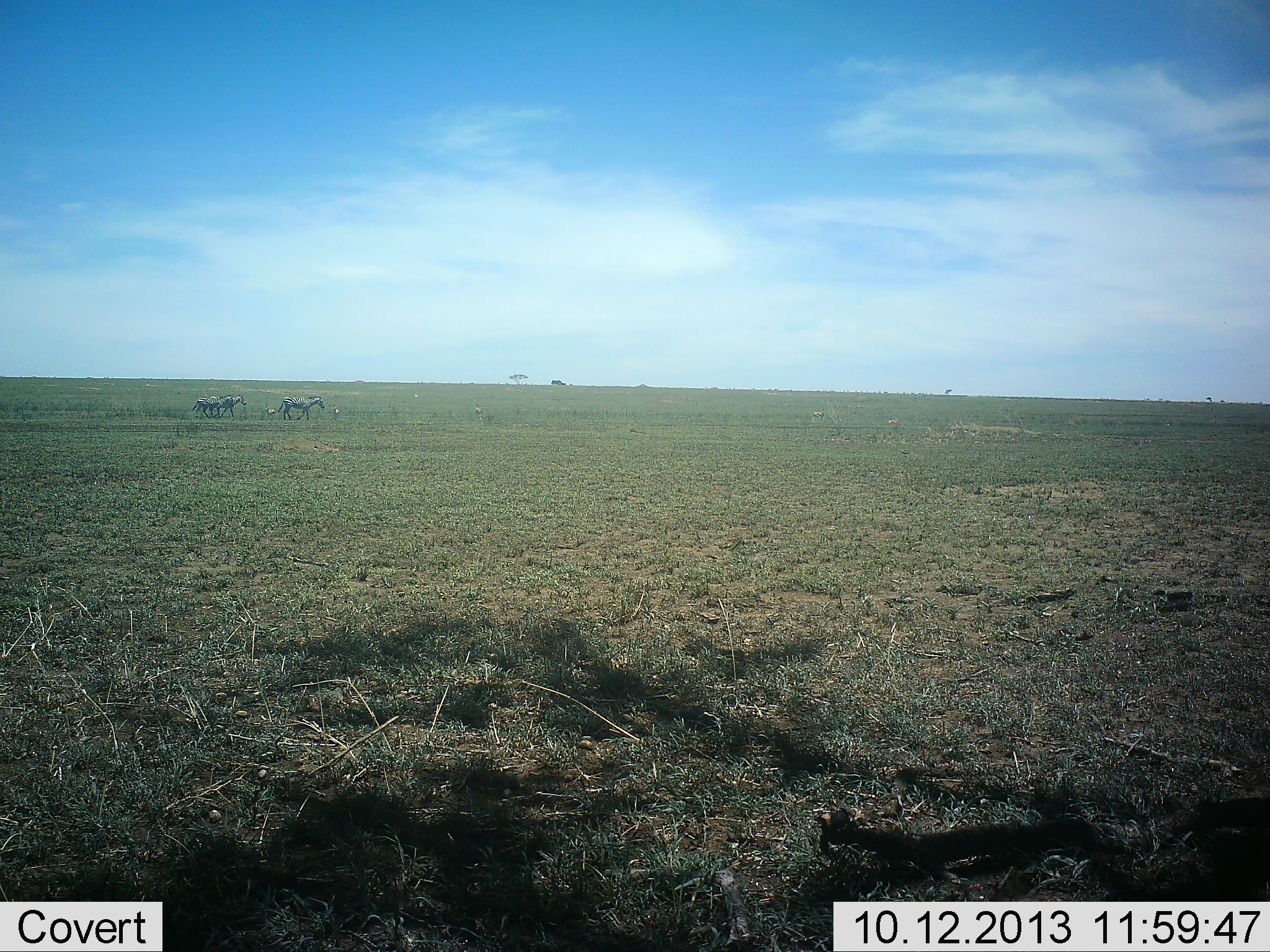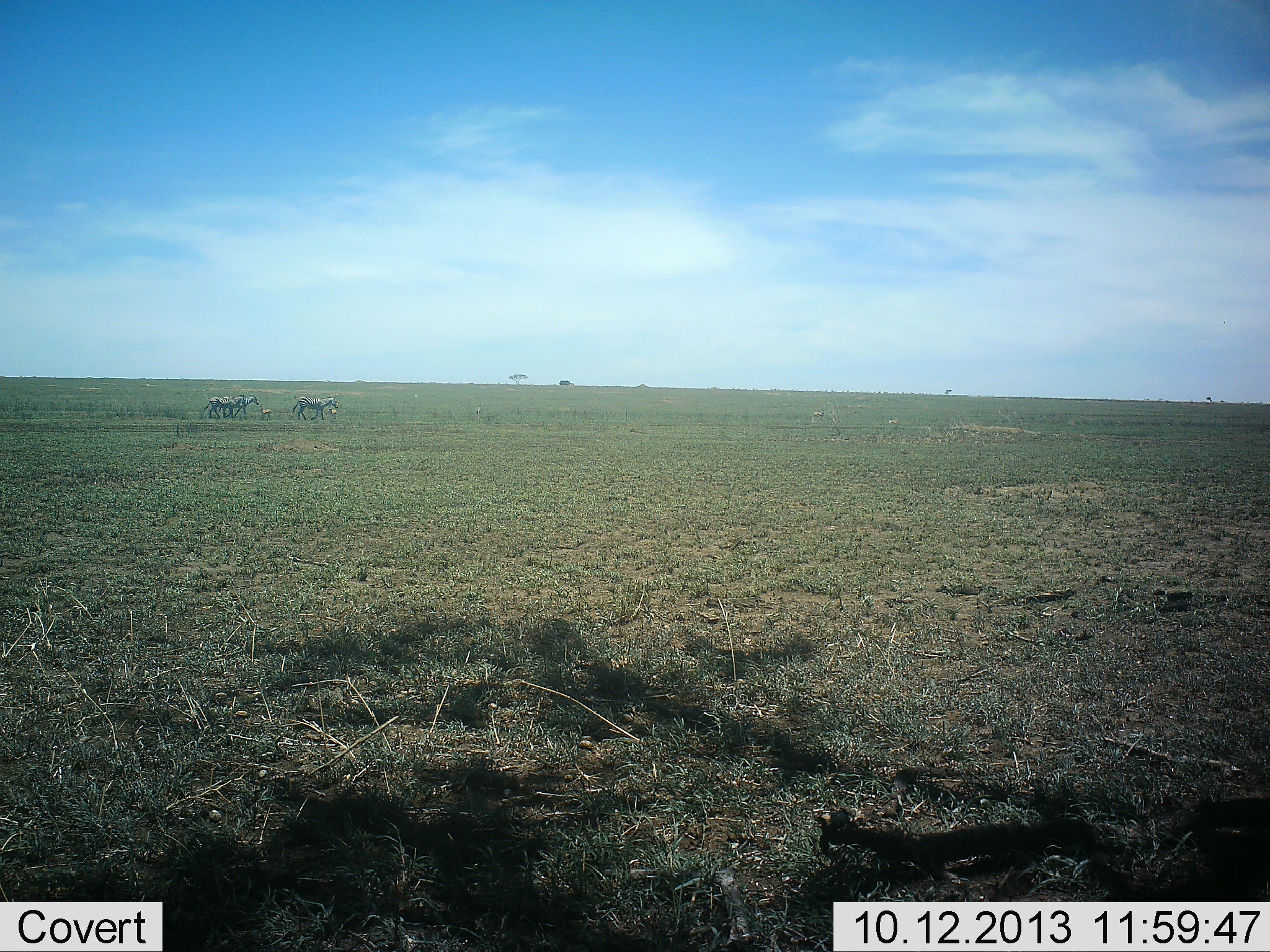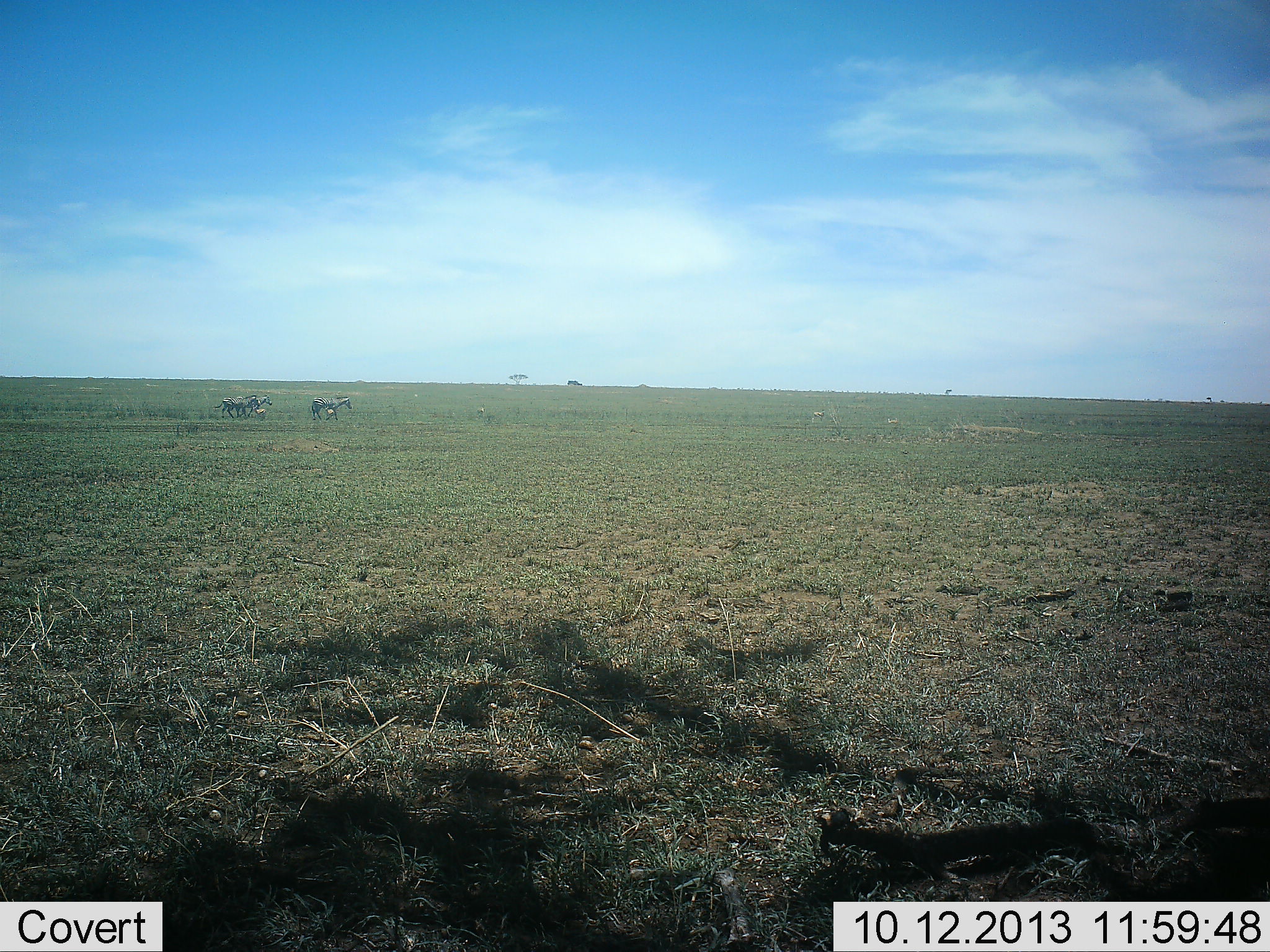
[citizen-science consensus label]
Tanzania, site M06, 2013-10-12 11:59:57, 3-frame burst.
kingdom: Animalia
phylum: Chordata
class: Mammalia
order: Perissodactyla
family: Equidae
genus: Equus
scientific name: Equus quagga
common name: plains zebra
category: zebra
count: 3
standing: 0%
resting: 0%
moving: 100%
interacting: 0%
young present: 6%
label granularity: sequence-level